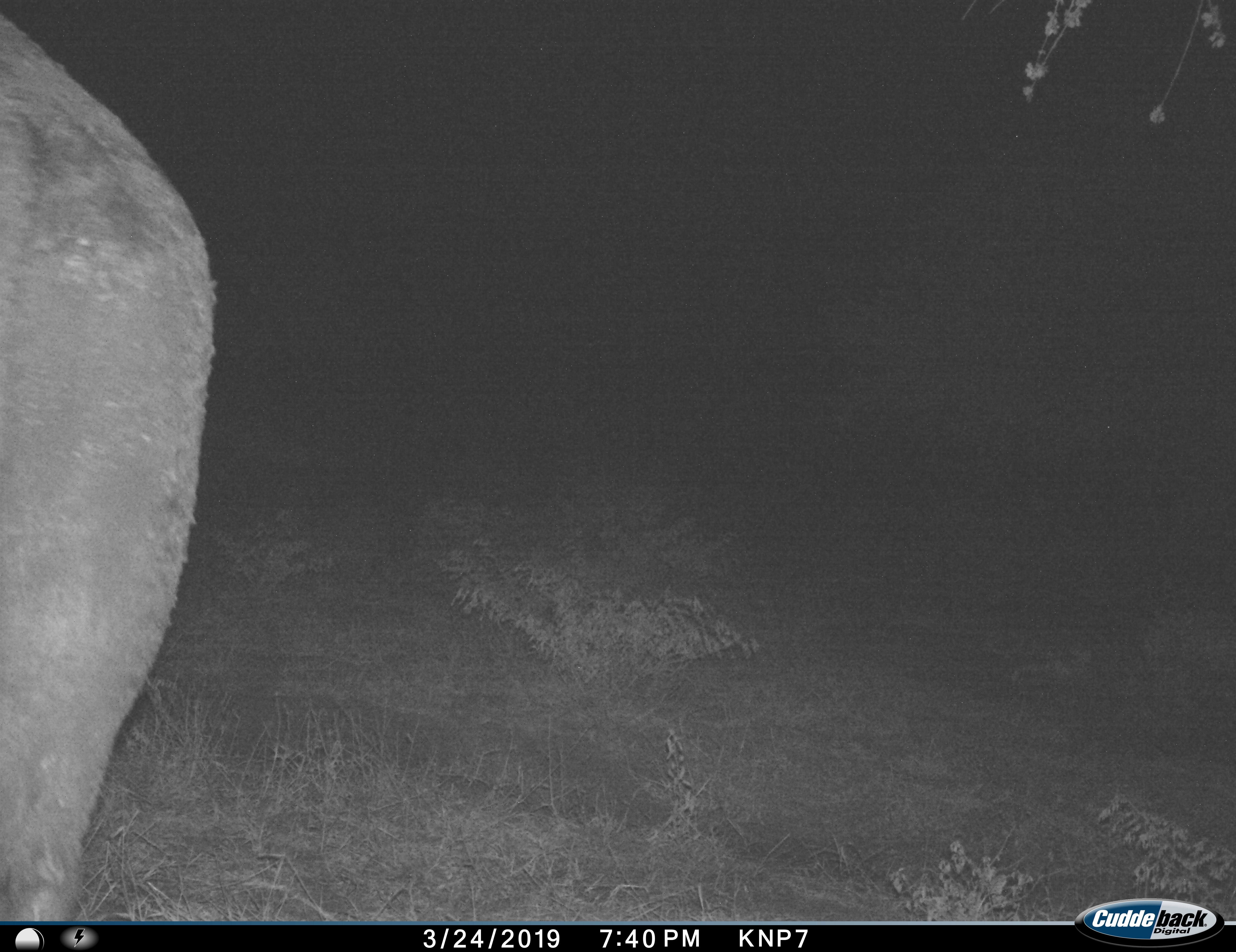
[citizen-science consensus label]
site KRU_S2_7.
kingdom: Animalia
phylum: Chordata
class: Mammalia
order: Artiodactyla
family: Bovidae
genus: Syncerus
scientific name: Syncerus caffer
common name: african buffalo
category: buffalo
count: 1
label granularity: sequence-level